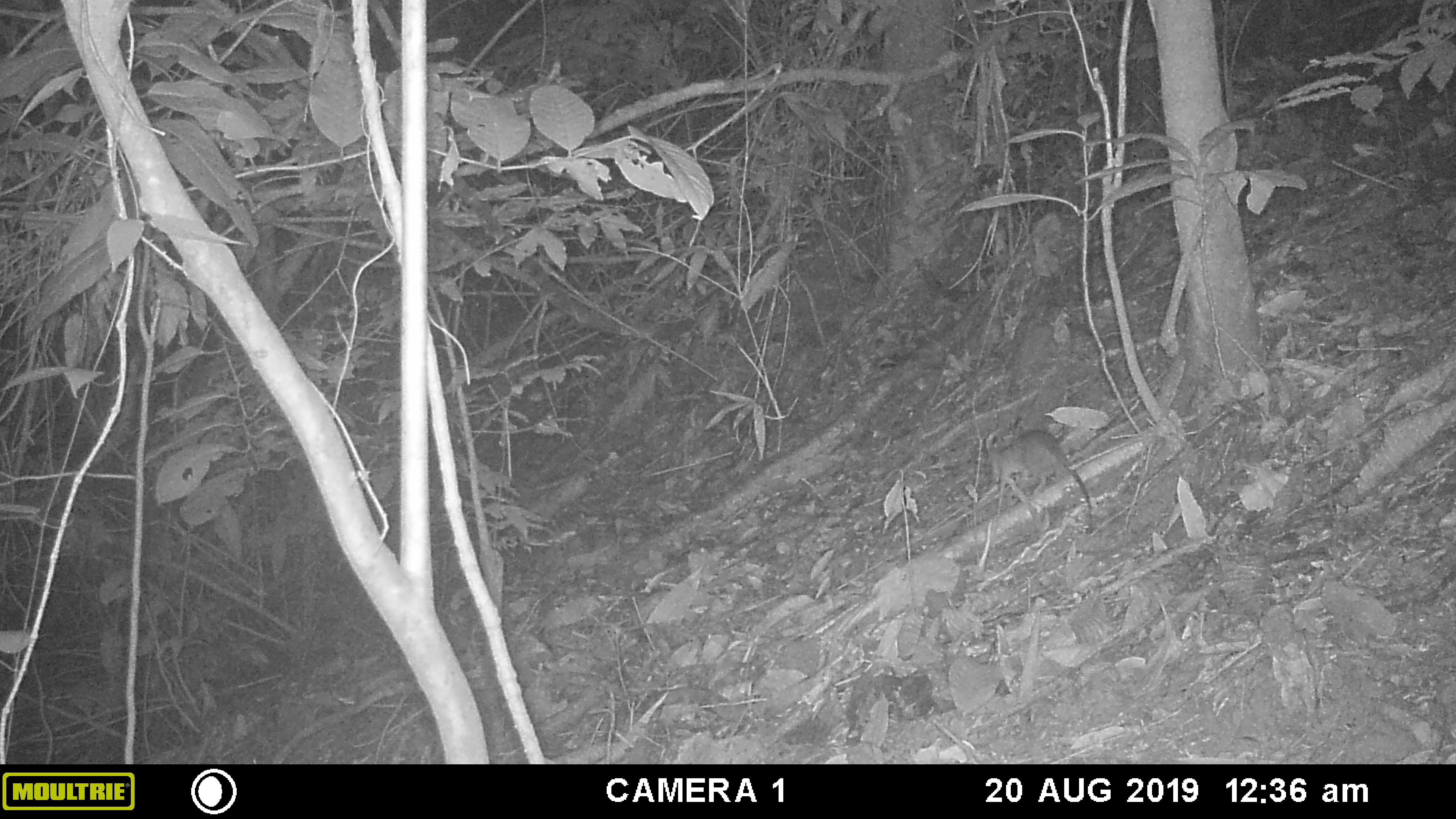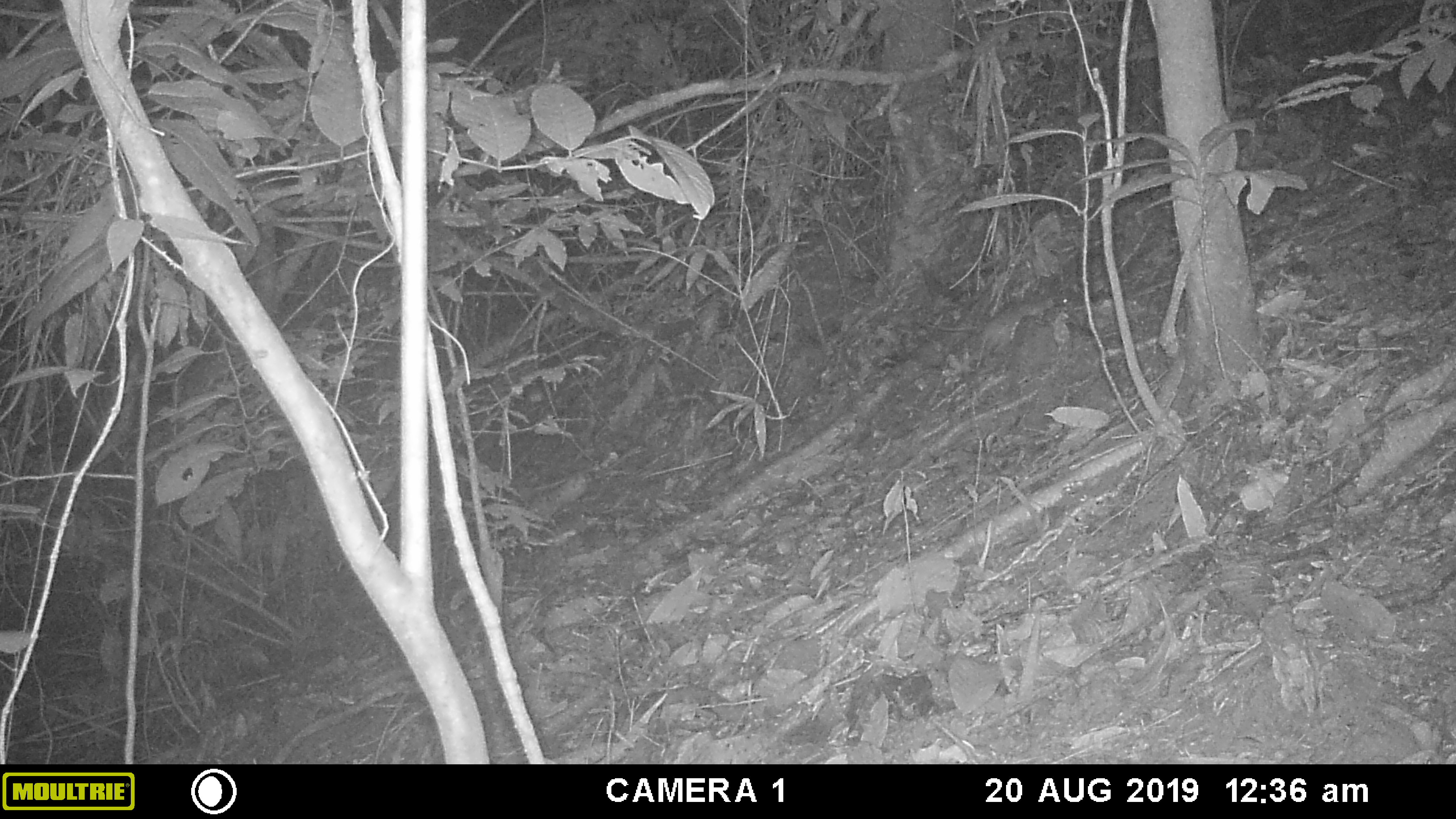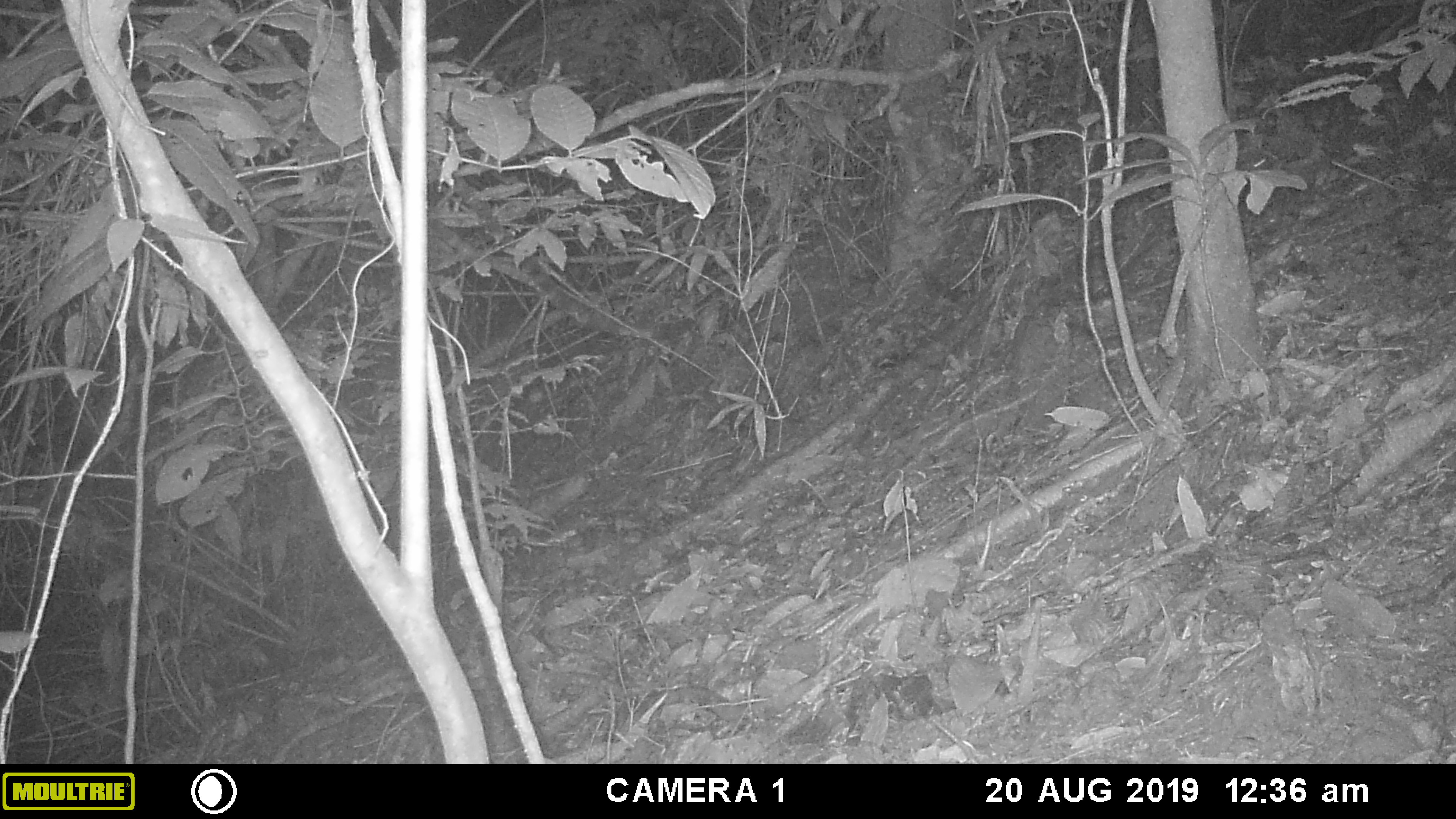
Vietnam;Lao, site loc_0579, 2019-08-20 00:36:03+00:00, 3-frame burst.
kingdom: Animalia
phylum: Chordata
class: Mammalia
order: Rodentia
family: Muridae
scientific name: Muridae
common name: old-world mice and rats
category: unidentified murid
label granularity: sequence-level